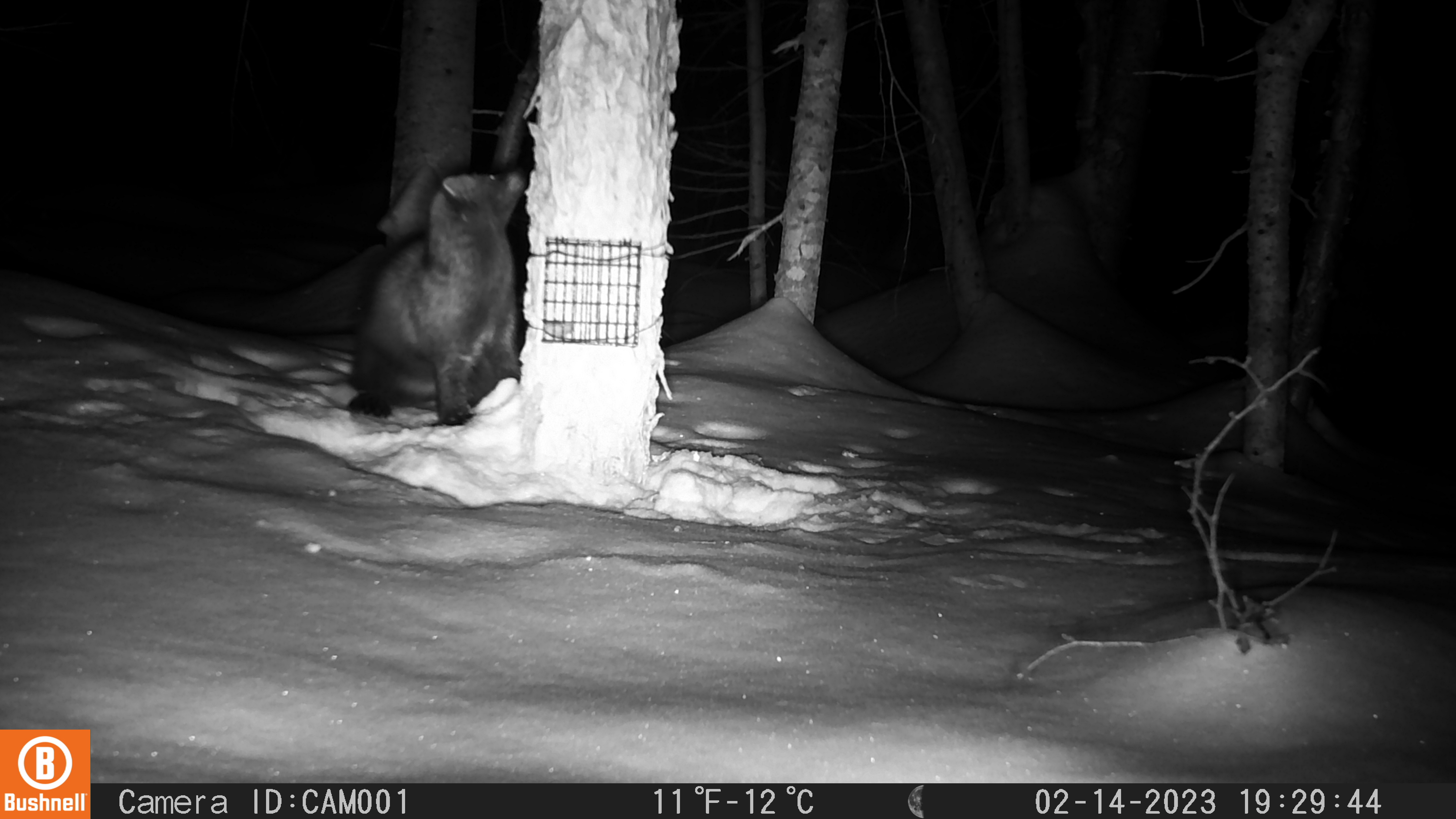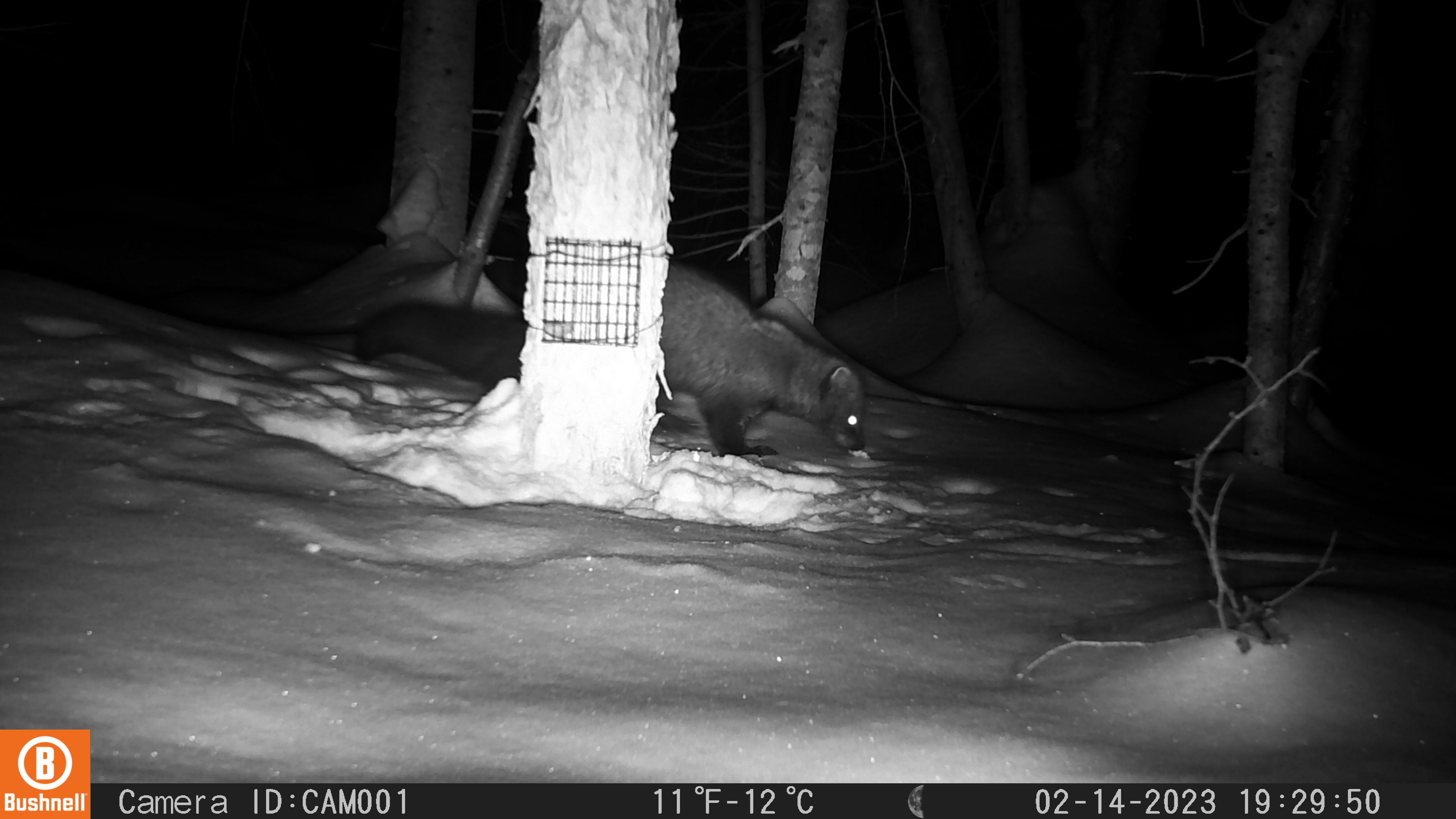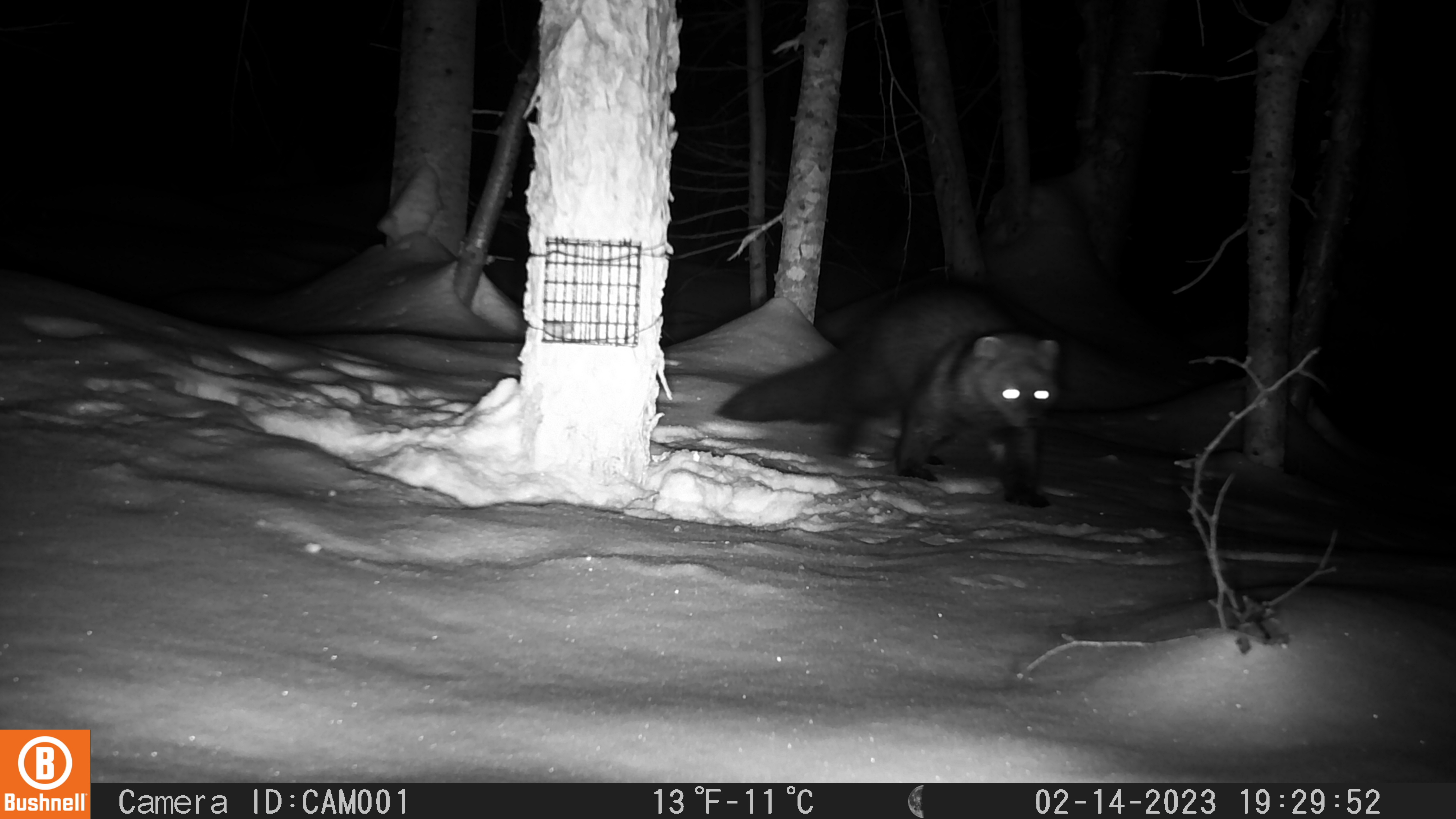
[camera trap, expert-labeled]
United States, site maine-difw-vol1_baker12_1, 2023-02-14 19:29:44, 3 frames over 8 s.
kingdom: Animalia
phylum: Chordata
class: Mammalia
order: Carnivora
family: Mustelidae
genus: Pekania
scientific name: Pekania pennanti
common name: fisher